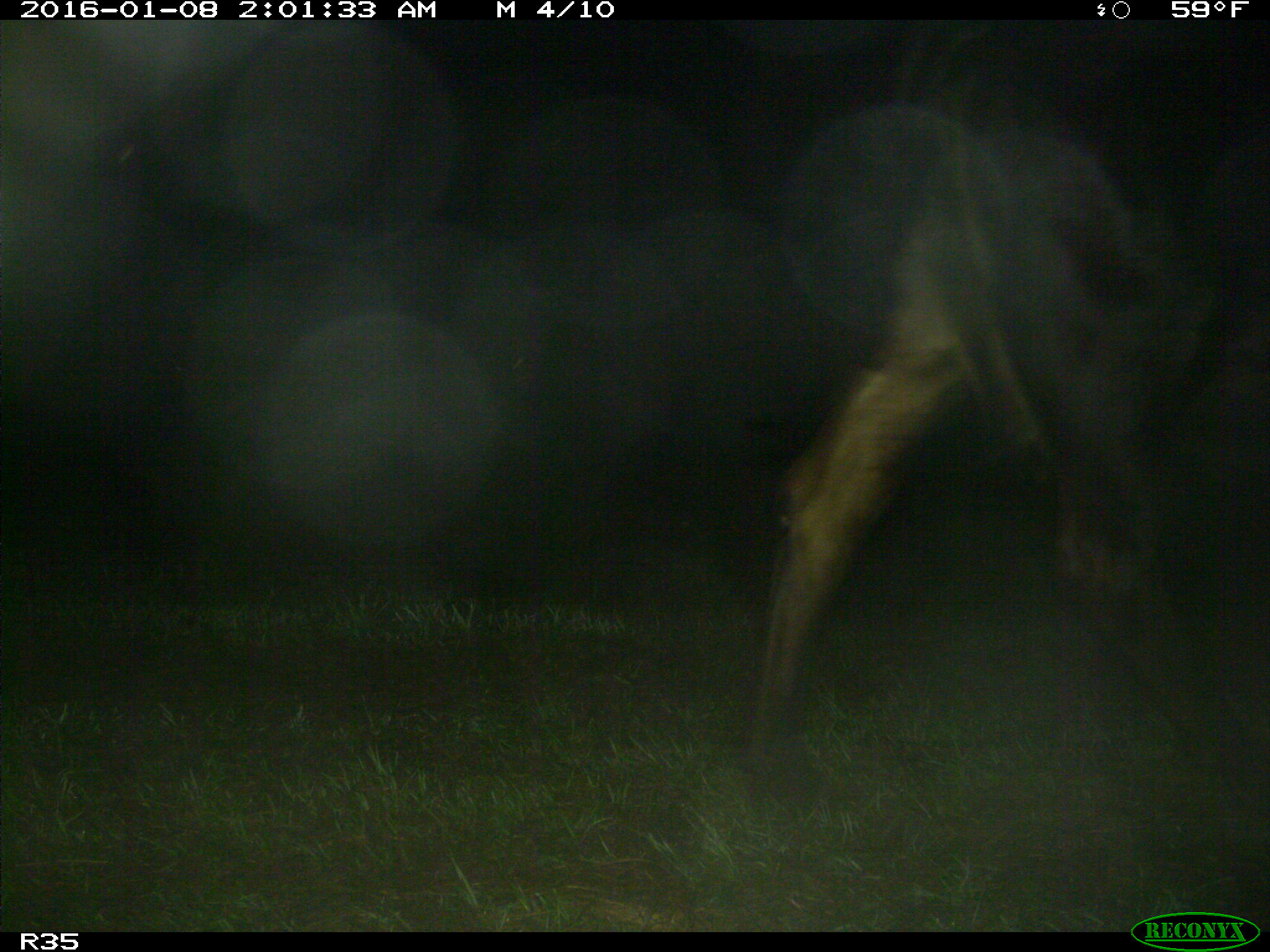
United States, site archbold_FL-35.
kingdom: Animalia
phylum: Chordata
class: Mammalia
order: Artiodactyla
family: Bovidae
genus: Bos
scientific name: Bos taurus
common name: domestic cow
Bos taurus (domestic cow).